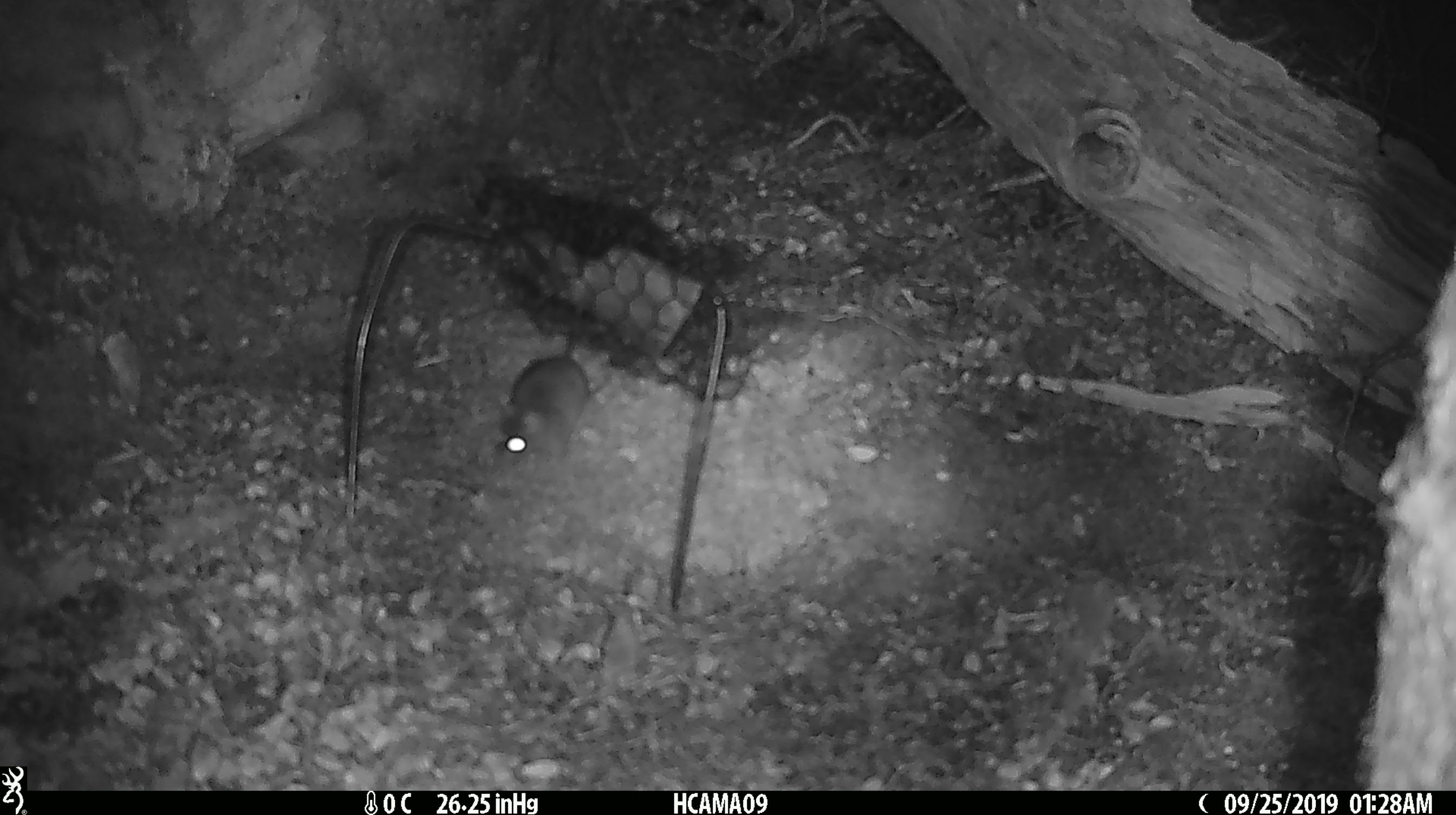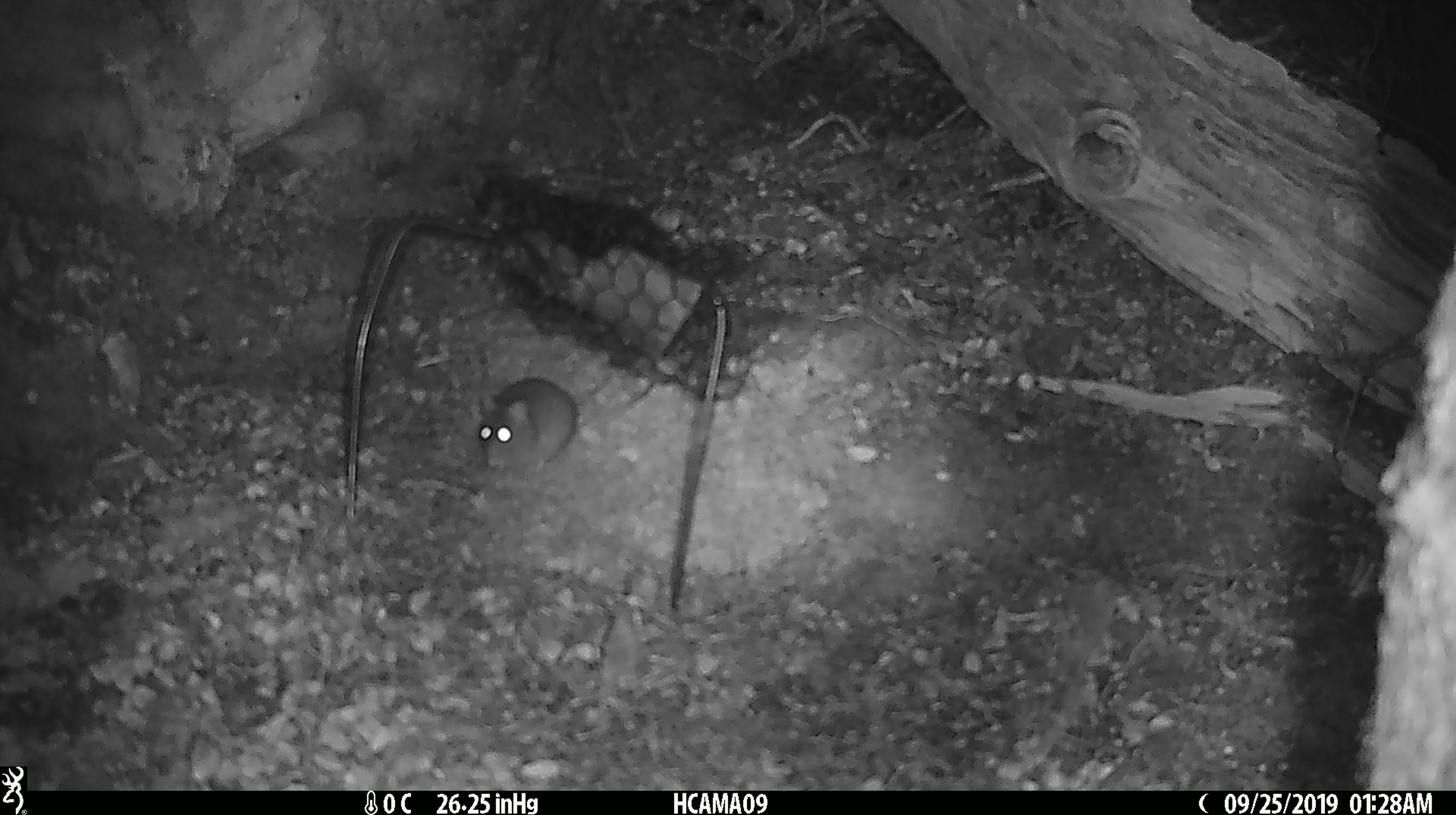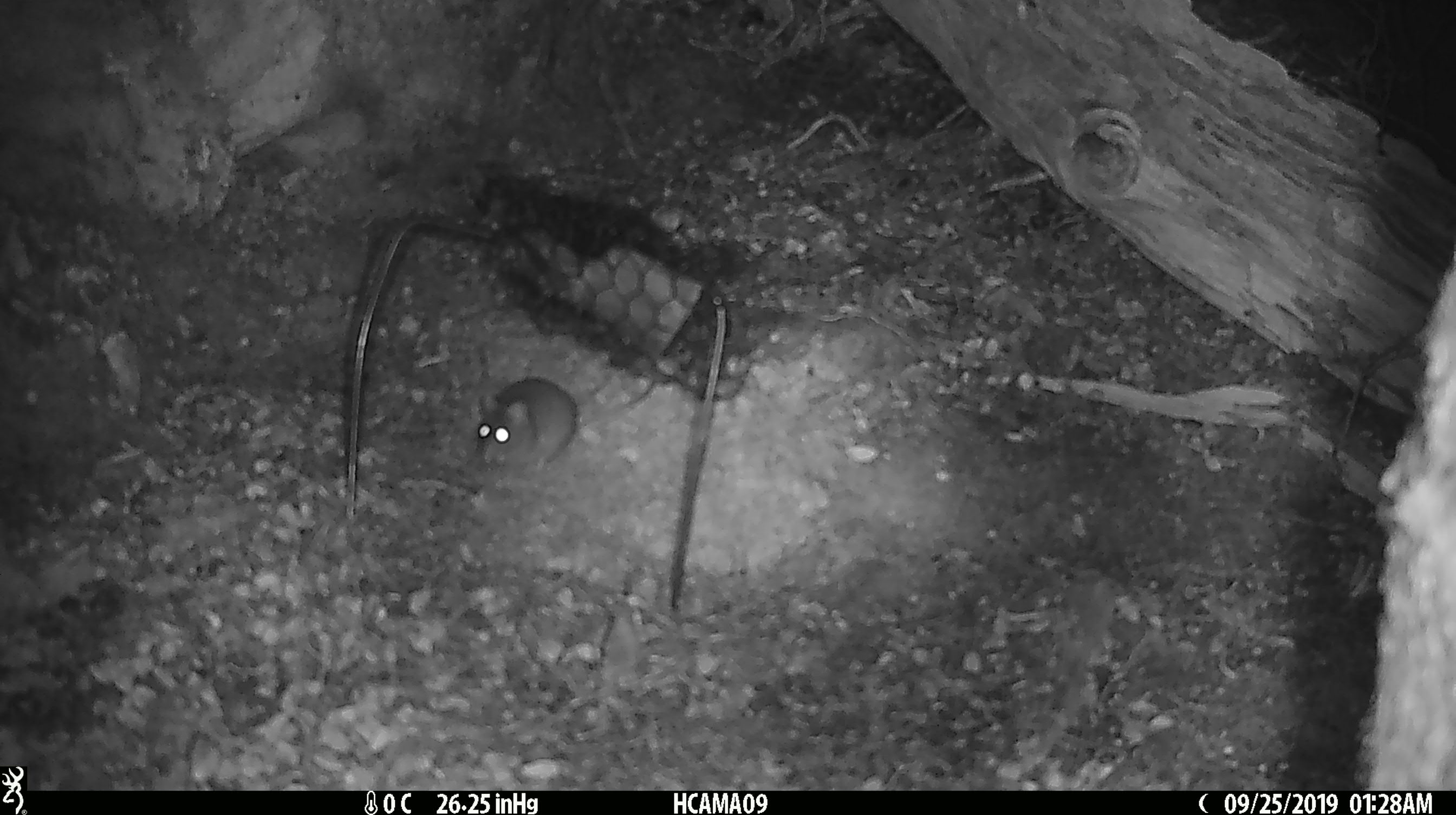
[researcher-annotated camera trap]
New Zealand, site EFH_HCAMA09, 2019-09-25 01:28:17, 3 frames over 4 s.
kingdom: Animalia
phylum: Chordata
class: Mammalia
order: Rodentia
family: Muridae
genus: Mus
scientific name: Mus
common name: mouse